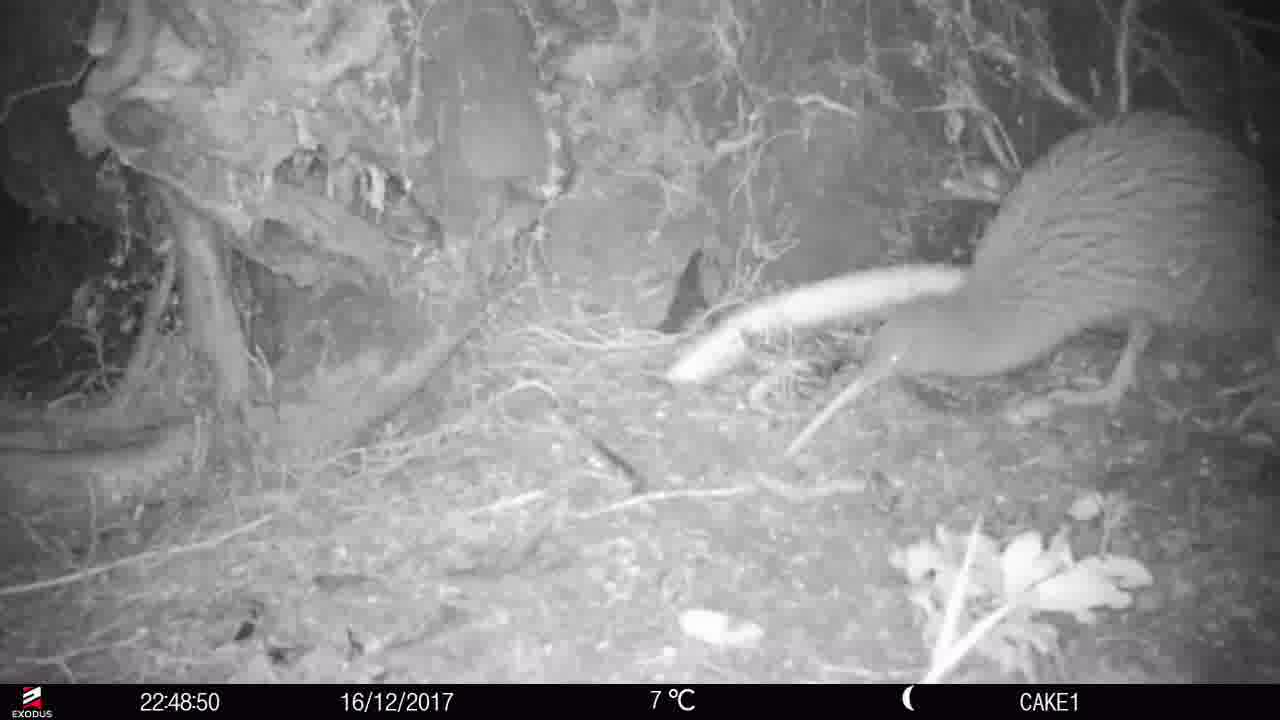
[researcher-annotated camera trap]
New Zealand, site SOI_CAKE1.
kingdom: Animalia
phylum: Chordata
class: Aves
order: Apterygiformes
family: Apterygidae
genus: Apteryx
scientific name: Apteryx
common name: kiwi